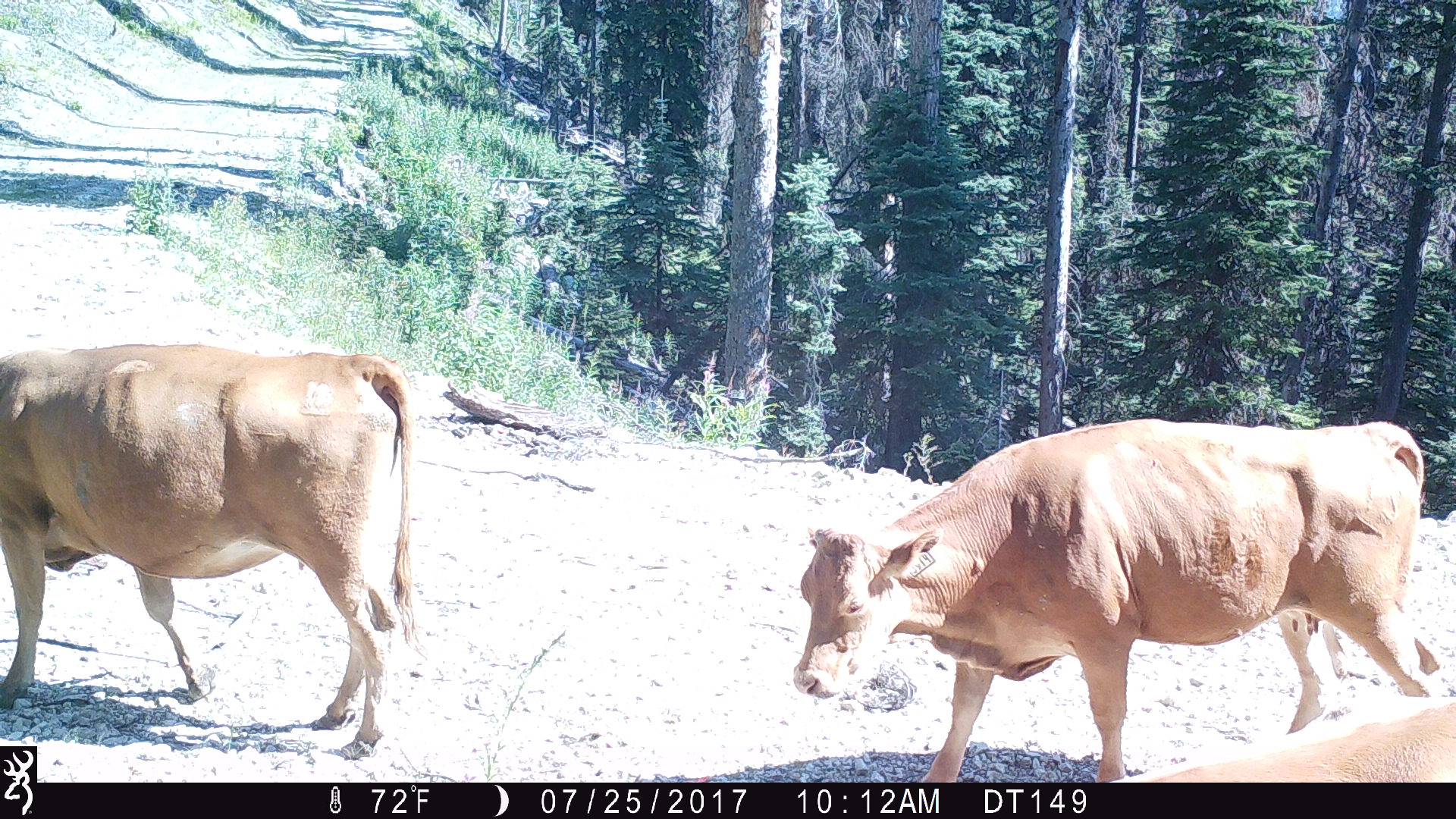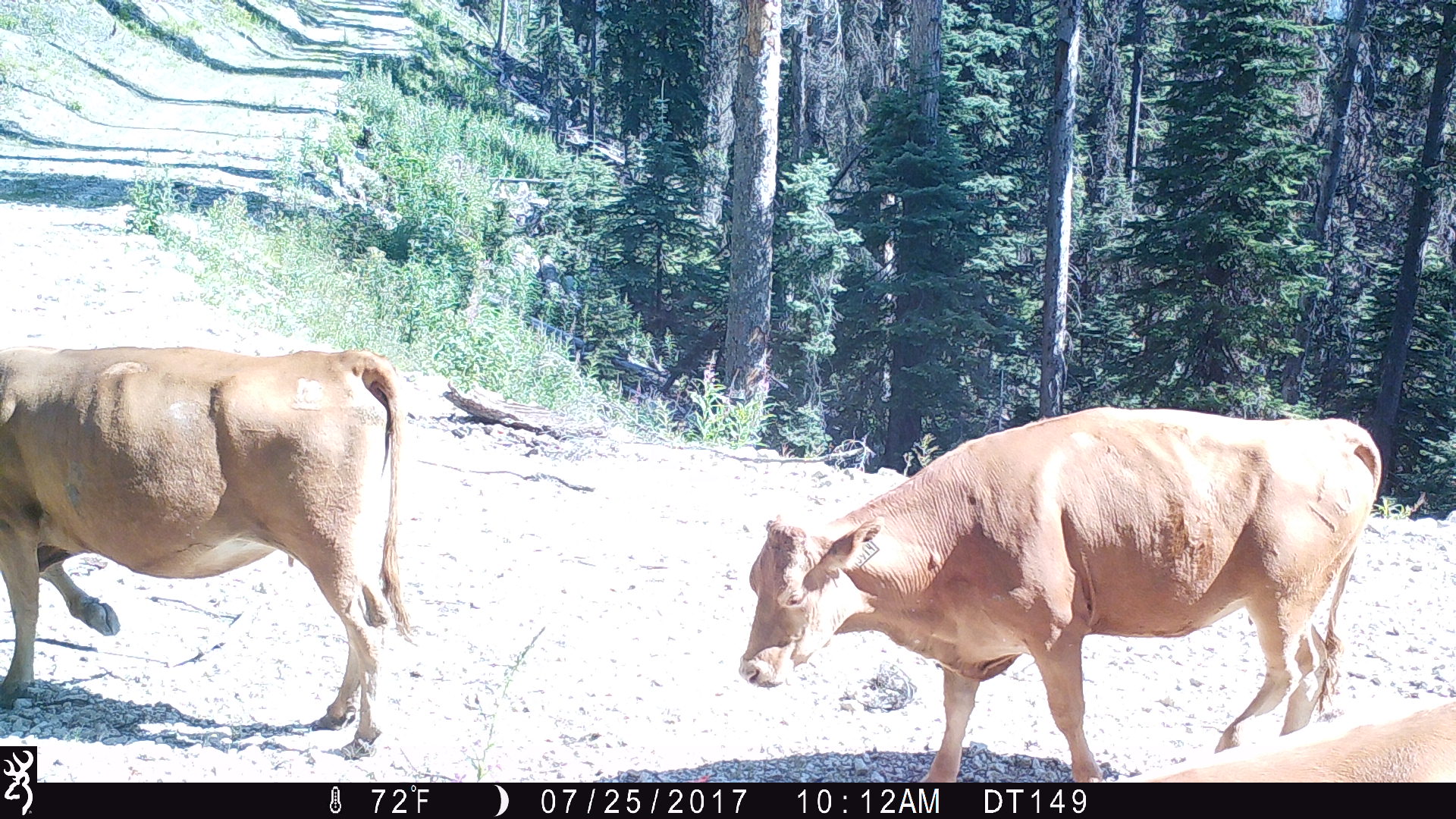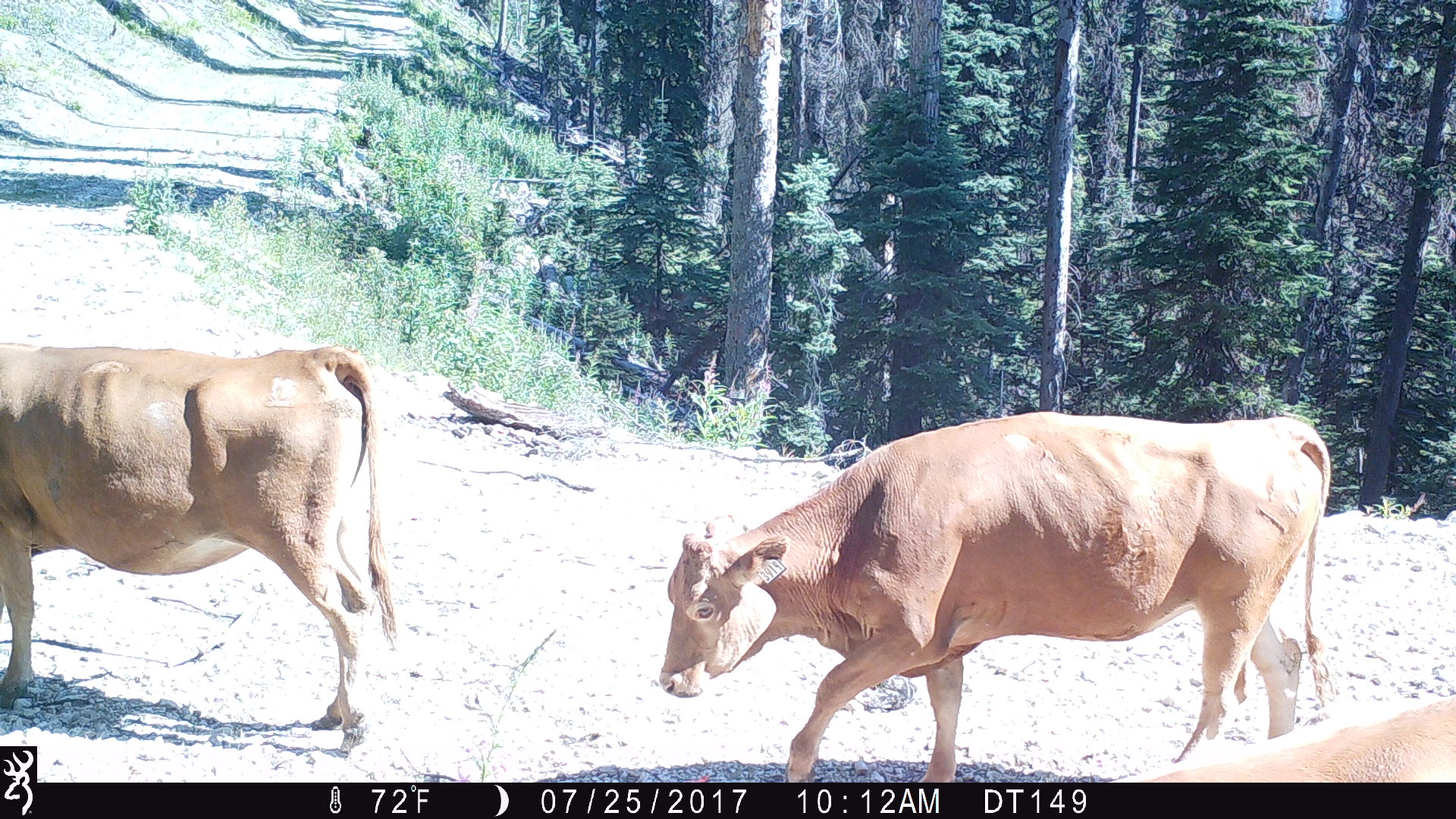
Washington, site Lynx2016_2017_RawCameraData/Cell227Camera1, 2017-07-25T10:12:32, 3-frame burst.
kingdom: Animalia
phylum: Chordata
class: Mammalia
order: Artiodactyla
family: Bovidae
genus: Bos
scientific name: Bos taurus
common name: domestic cattle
Domestic cattle (Bos taurus). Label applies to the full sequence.